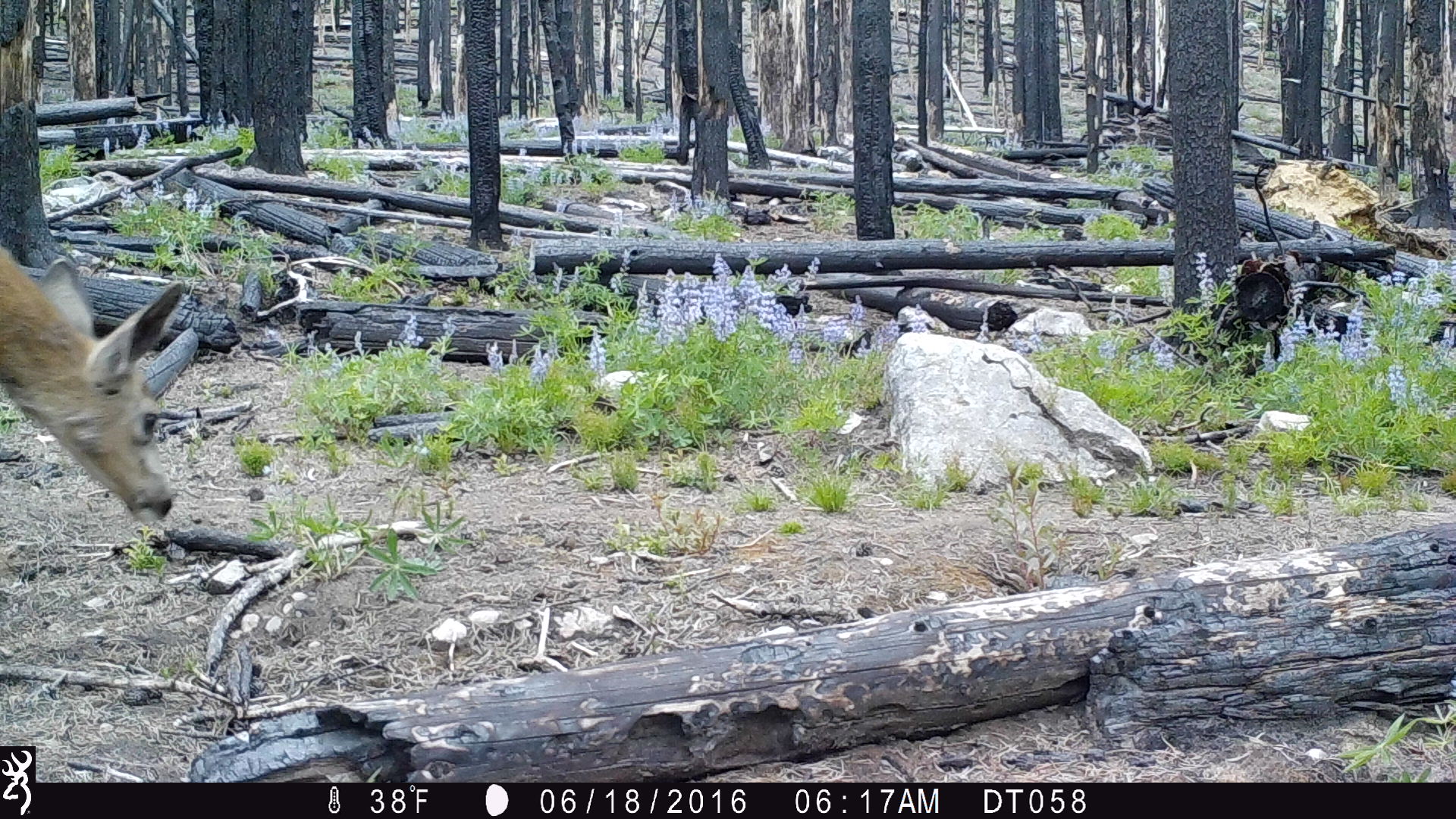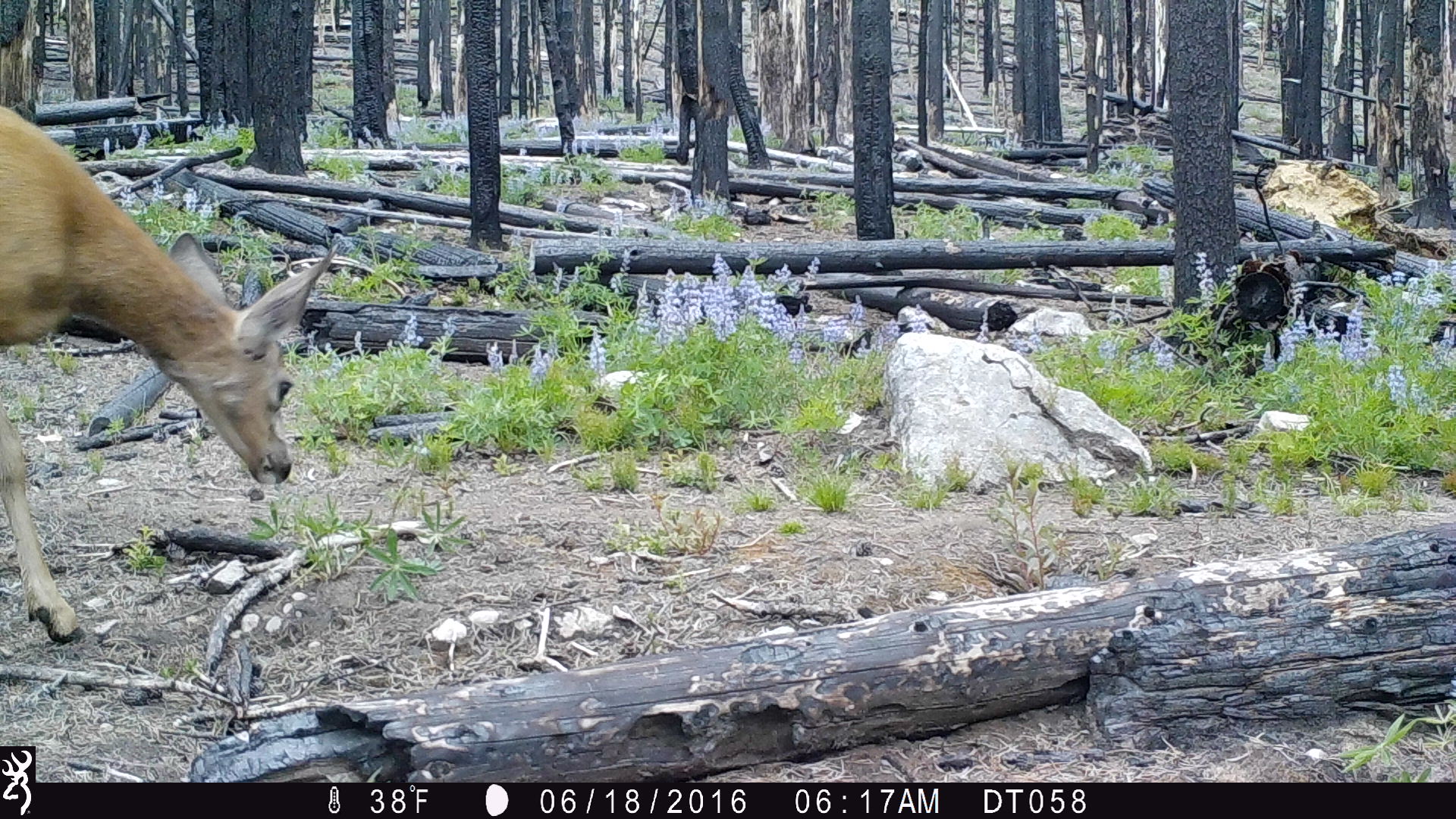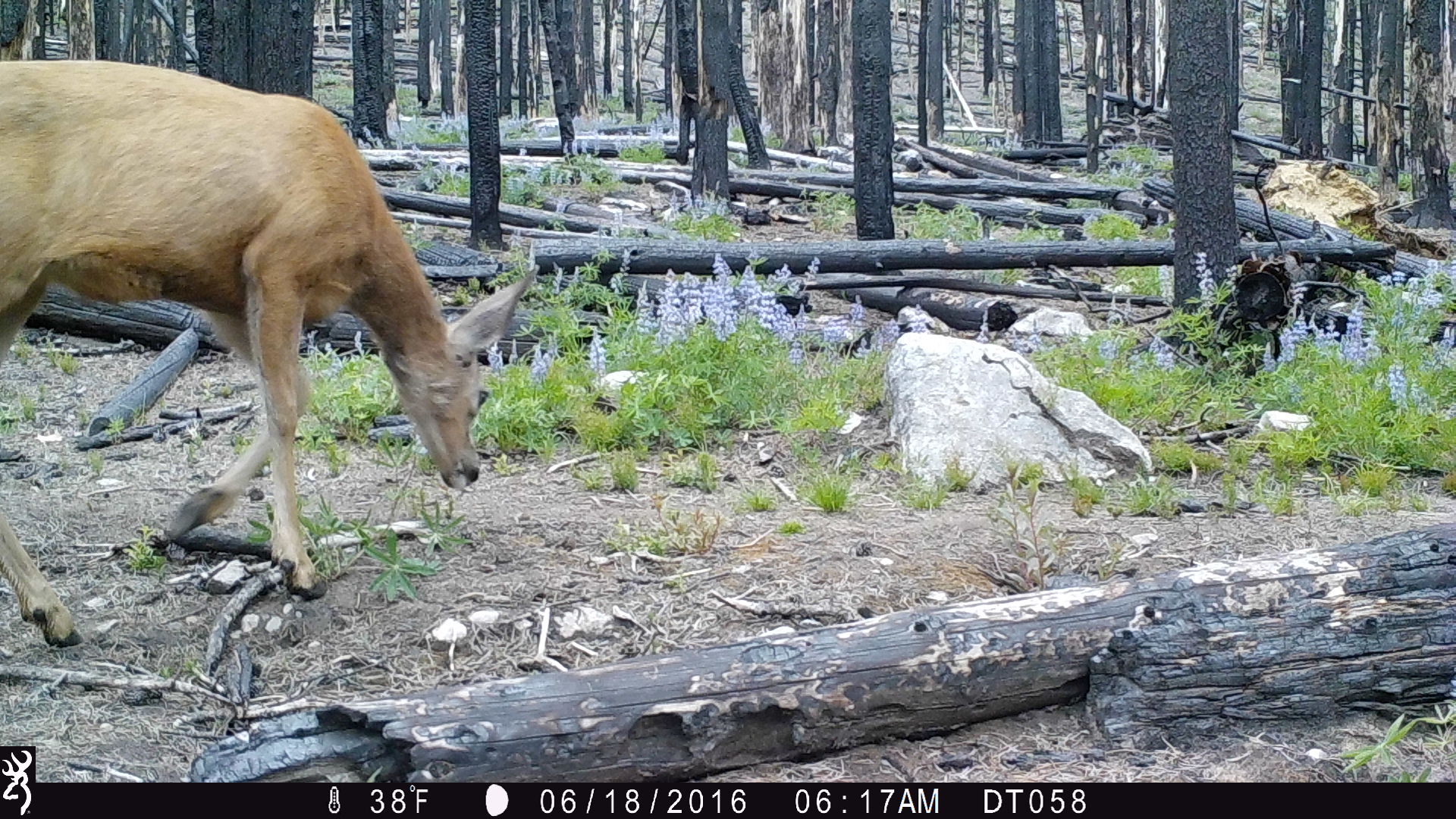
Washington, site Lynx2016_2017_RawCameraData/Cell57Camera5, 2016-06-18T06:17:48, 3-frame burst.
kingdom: Animalia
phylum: Chordata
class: Mammalia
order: Artiodactyla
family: Cervidae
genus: Odocoileus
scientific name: Odocoileus hemionus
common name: mule deer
Odocoileus hemionus (mule deer). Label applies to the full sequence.